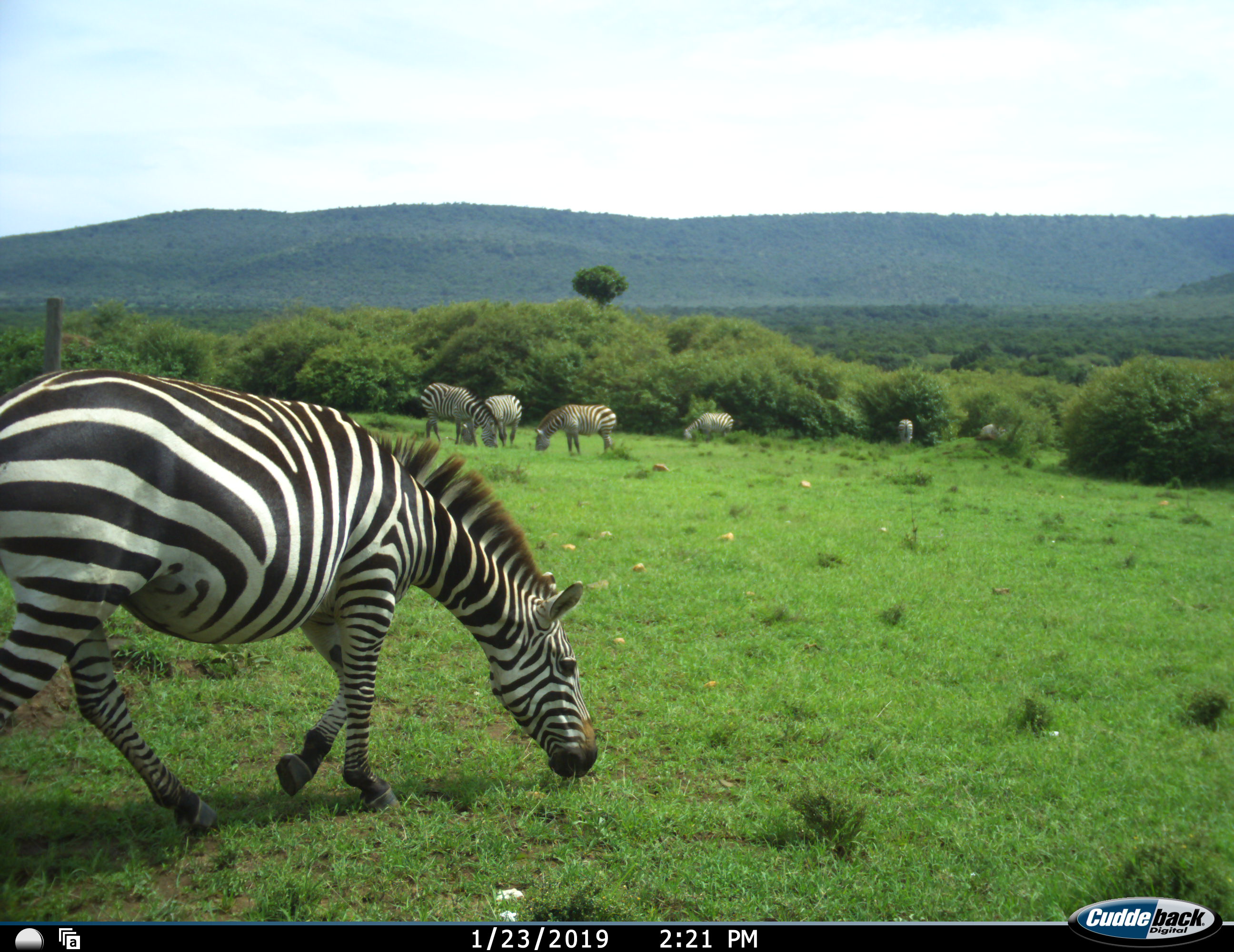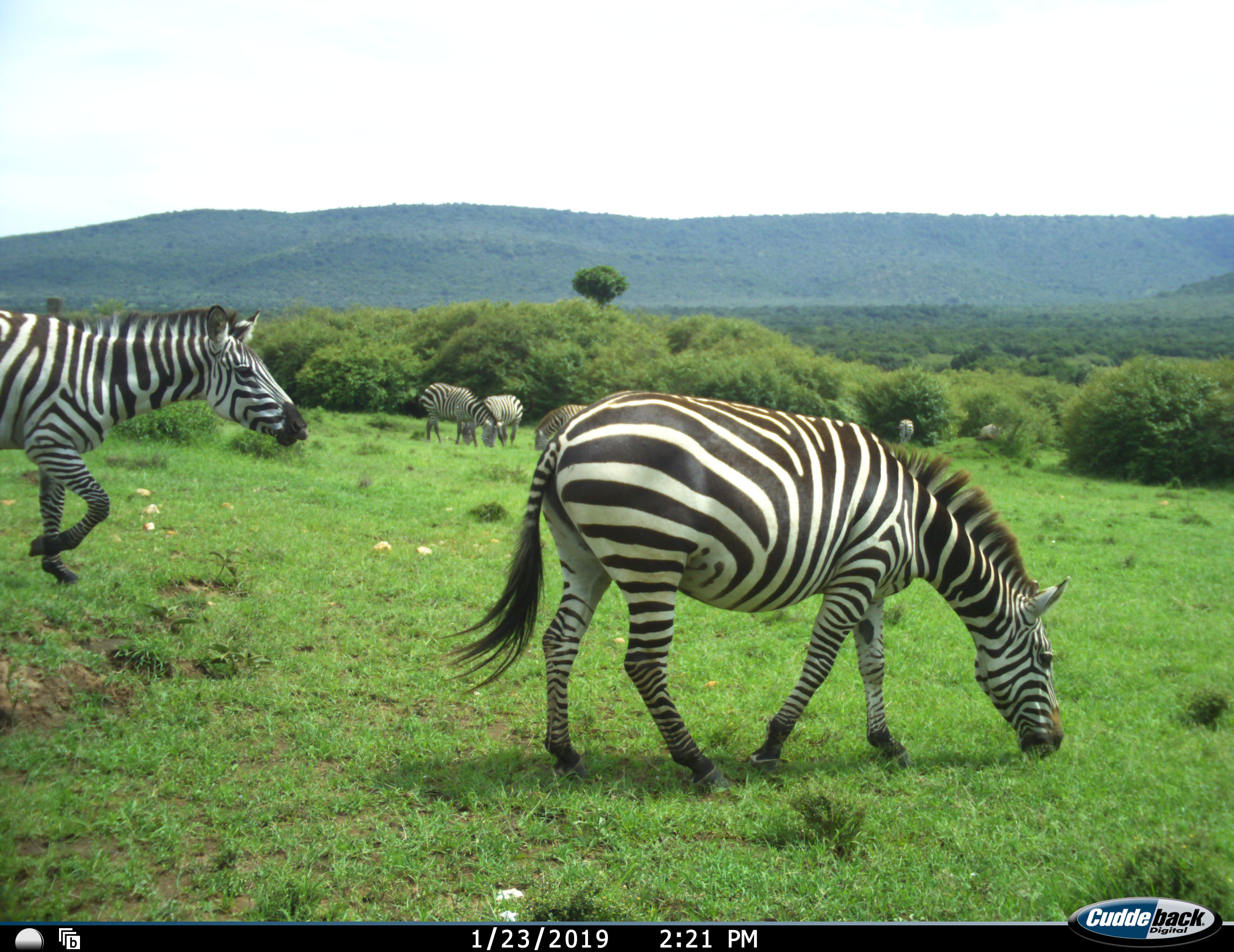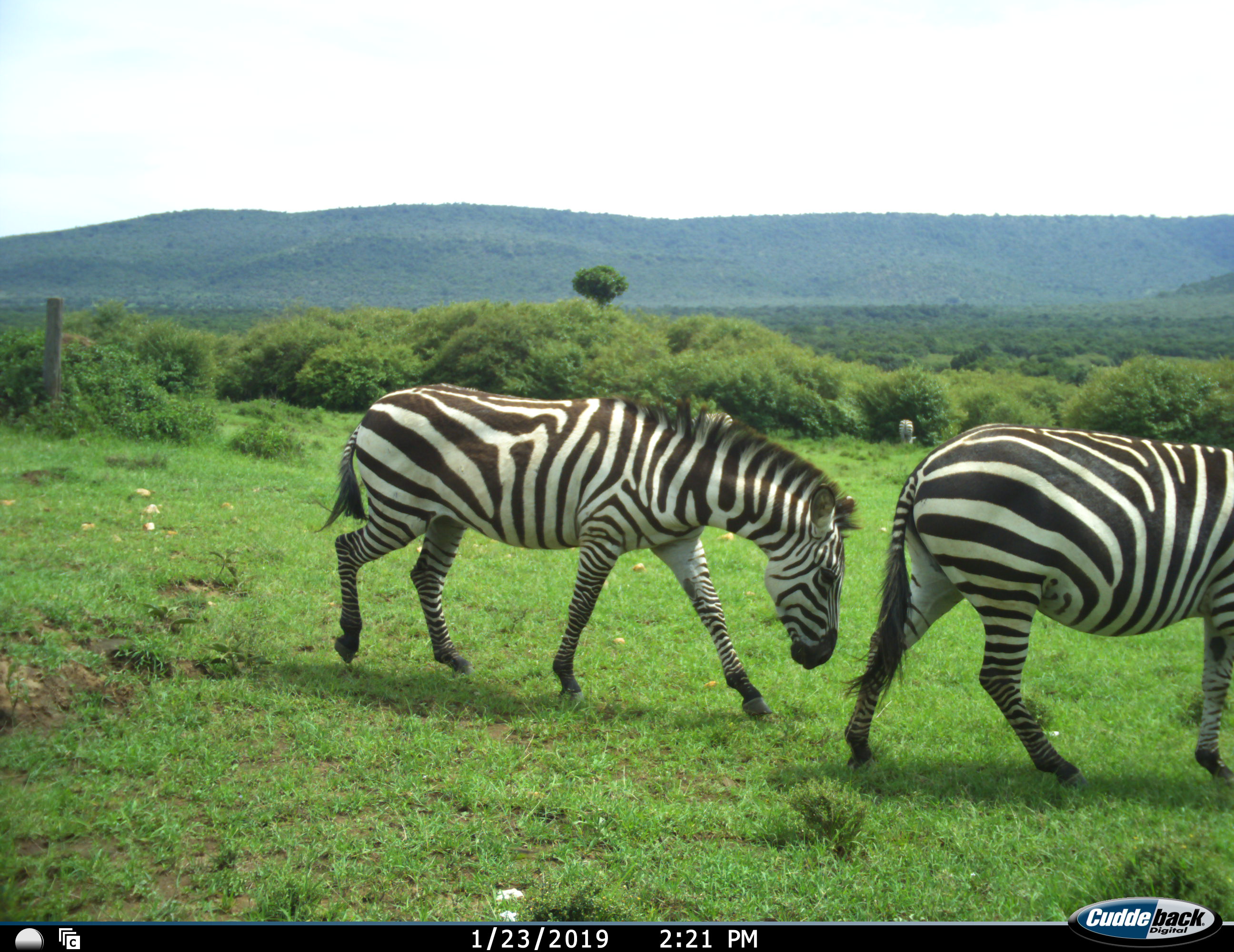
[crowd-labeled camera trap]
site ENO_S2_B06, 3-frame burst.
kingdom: Animalia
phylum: Chordata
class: Mammalia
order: Perissodactyla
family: Equidae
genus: Equus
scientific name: Equus quagga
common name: plains zebra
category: zebraplains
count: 8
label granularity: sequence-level